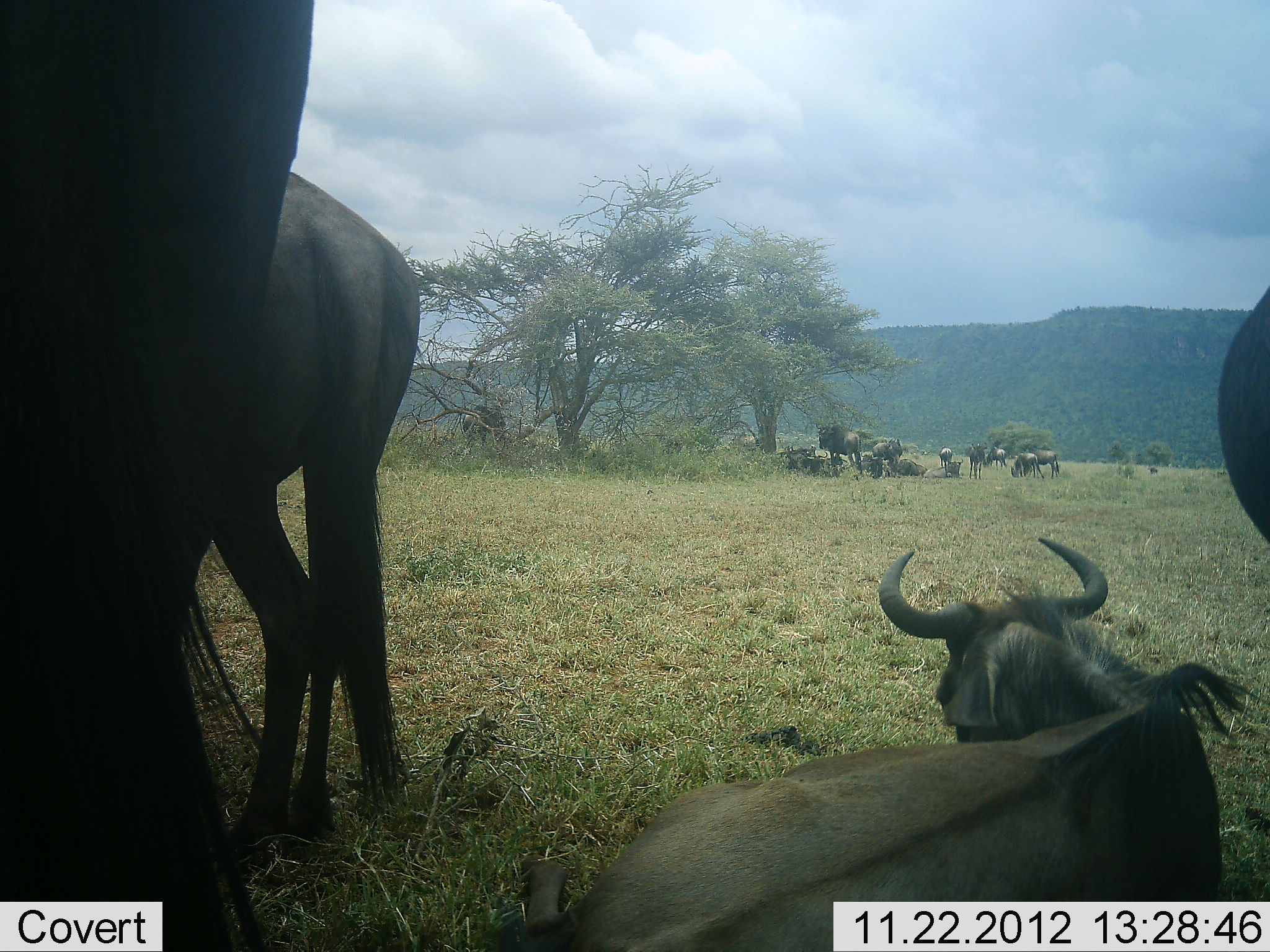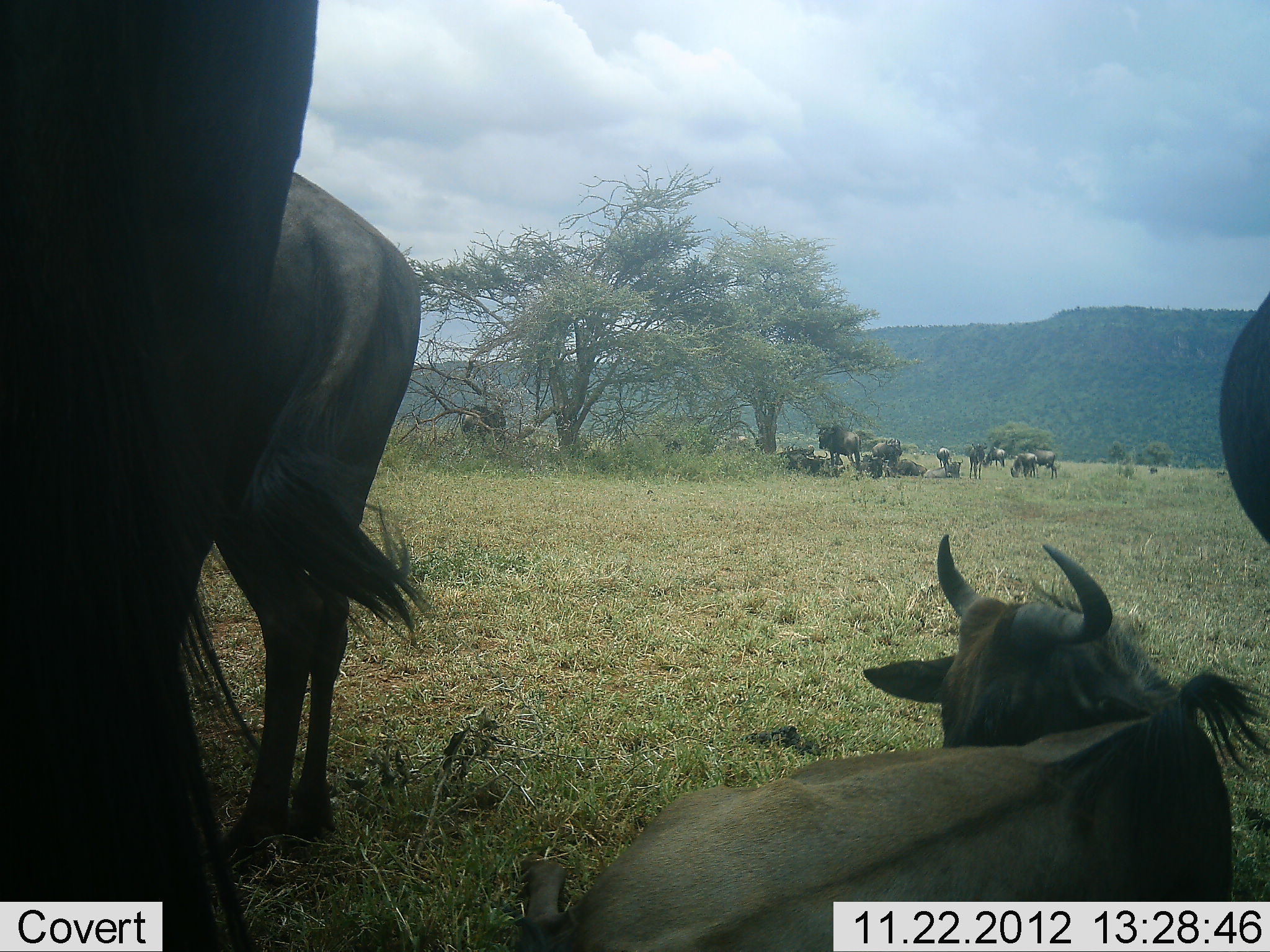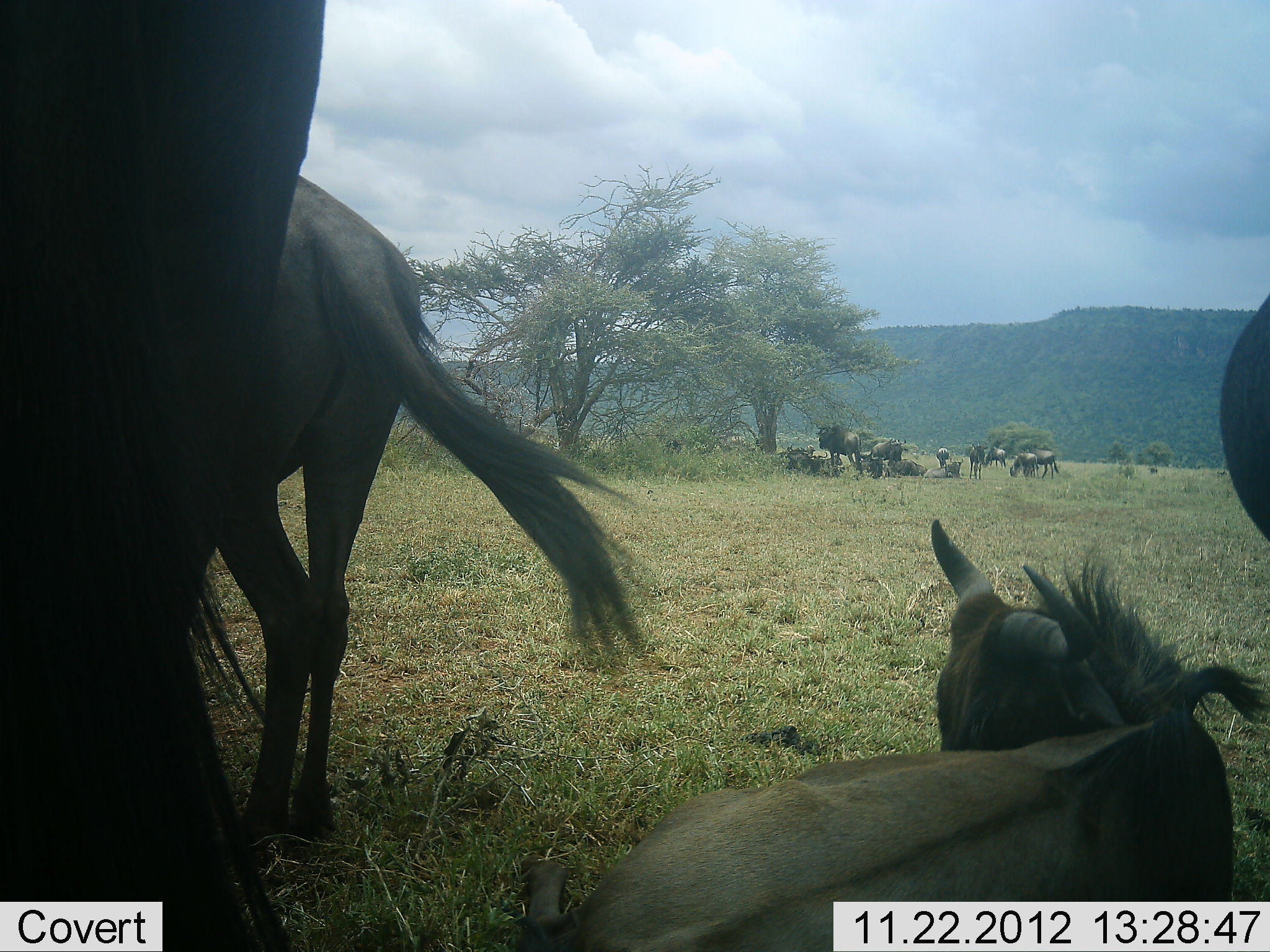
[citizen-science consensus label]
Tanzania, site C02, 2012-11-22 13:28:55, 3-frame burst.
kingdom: Animalia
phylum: Chordata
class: Mammalia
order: Artiodactyla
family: Bovidae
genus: Connochaetes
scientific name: Connochaetes taurinus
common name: blue wildebeest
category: wildebeest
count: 11-50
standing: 93%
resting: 93%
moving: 20%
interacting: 0%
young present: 7%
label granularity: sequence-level